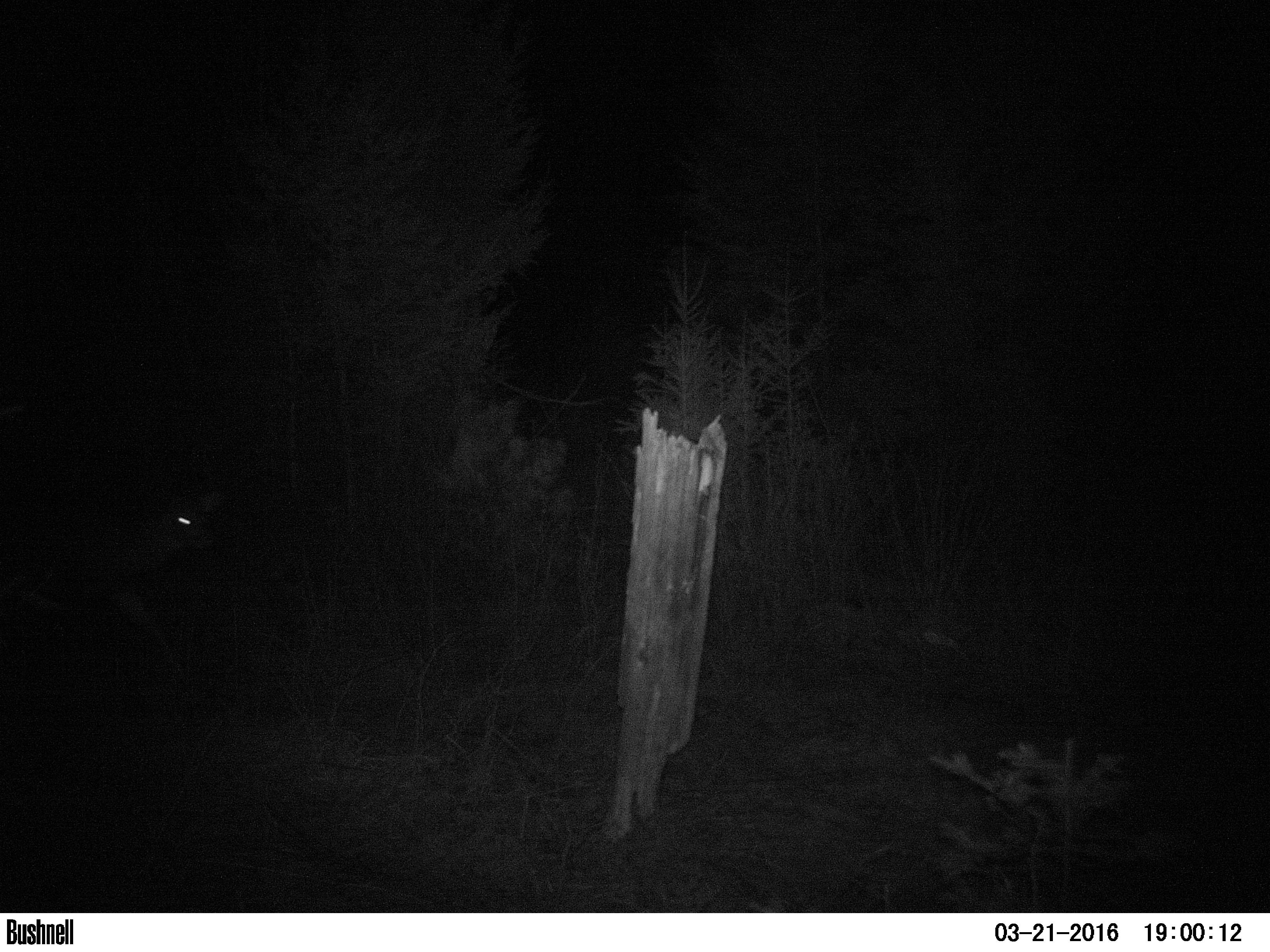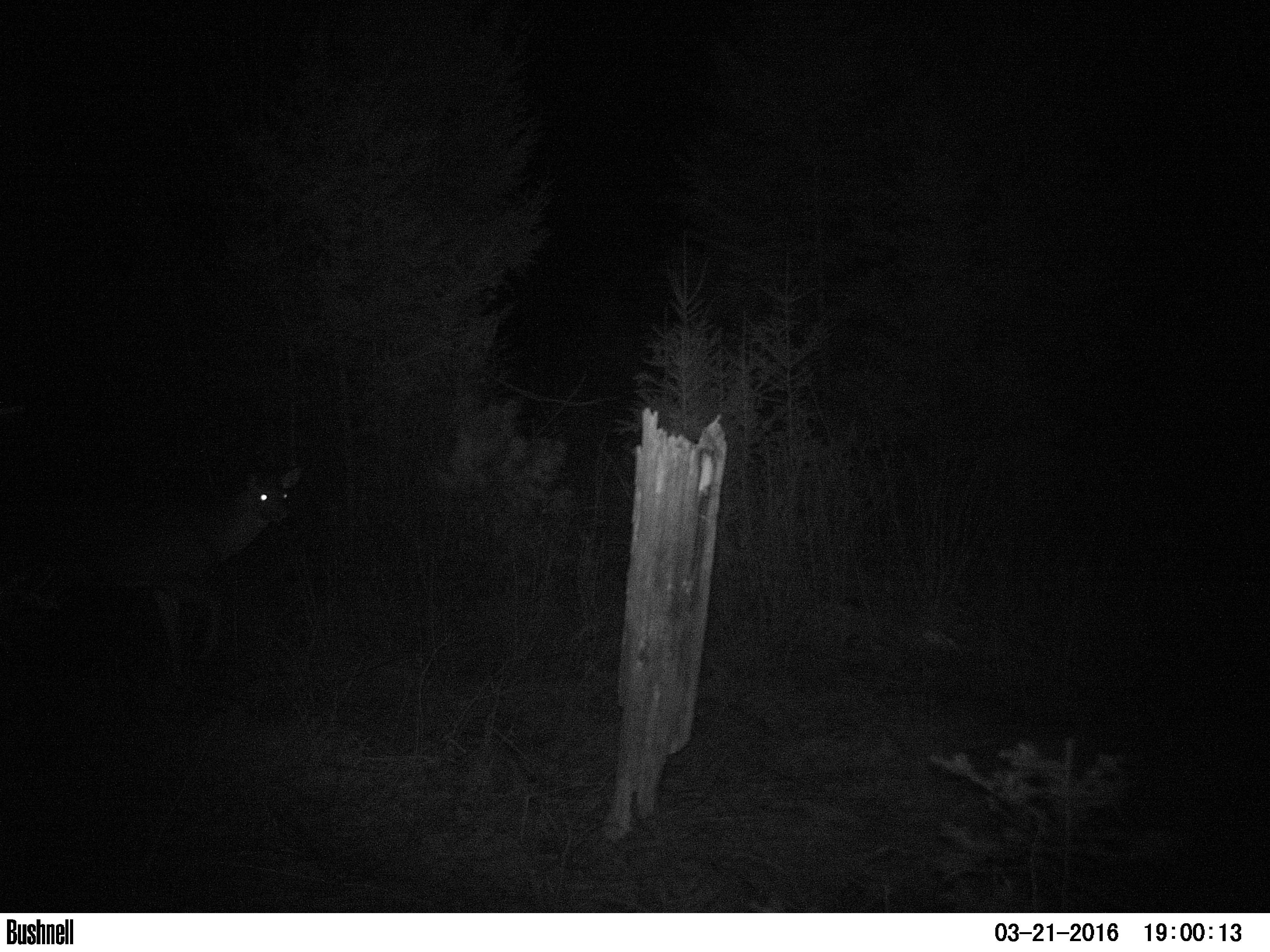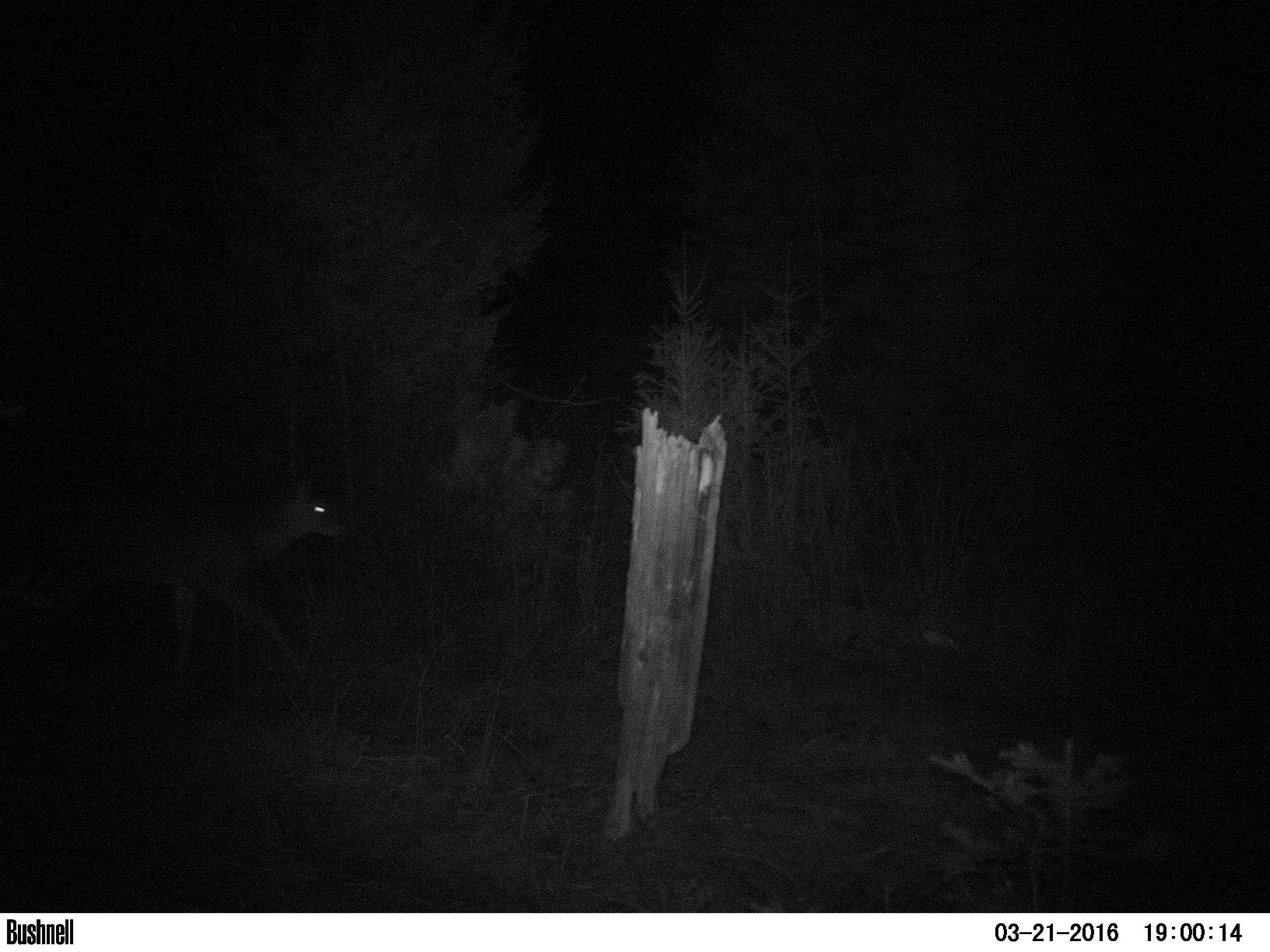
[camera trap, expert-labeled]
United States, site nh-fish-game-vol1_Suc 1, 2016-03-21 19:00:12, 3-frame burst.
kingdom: Animalia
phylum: Chordata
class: Mammalia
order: Artiodactyla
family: Cervidae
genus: Odocoileus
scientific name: Odocoileus virginianus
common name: white-tailed deer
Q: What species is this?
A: White-tailed deer (Odocoileus virginianus).